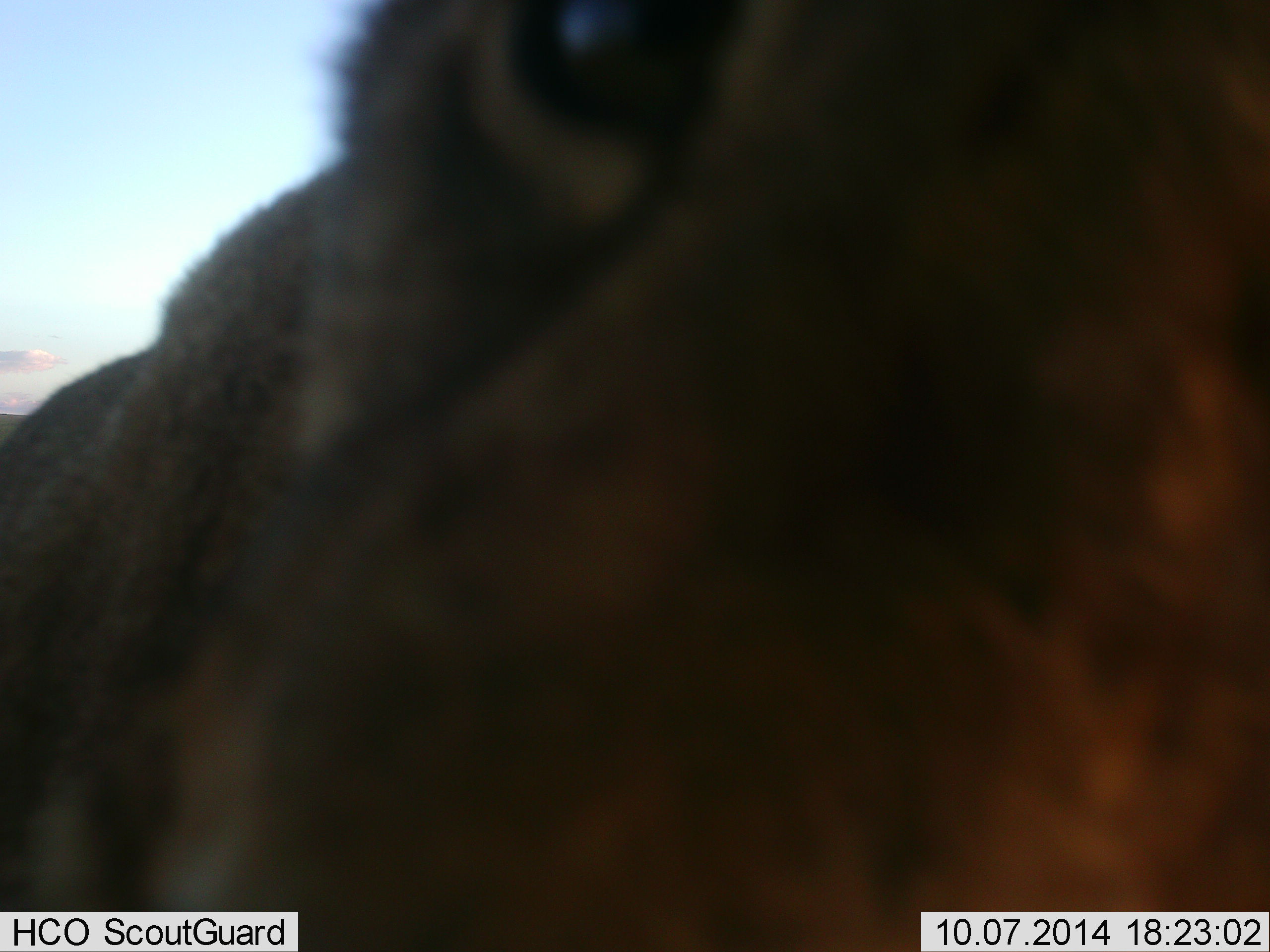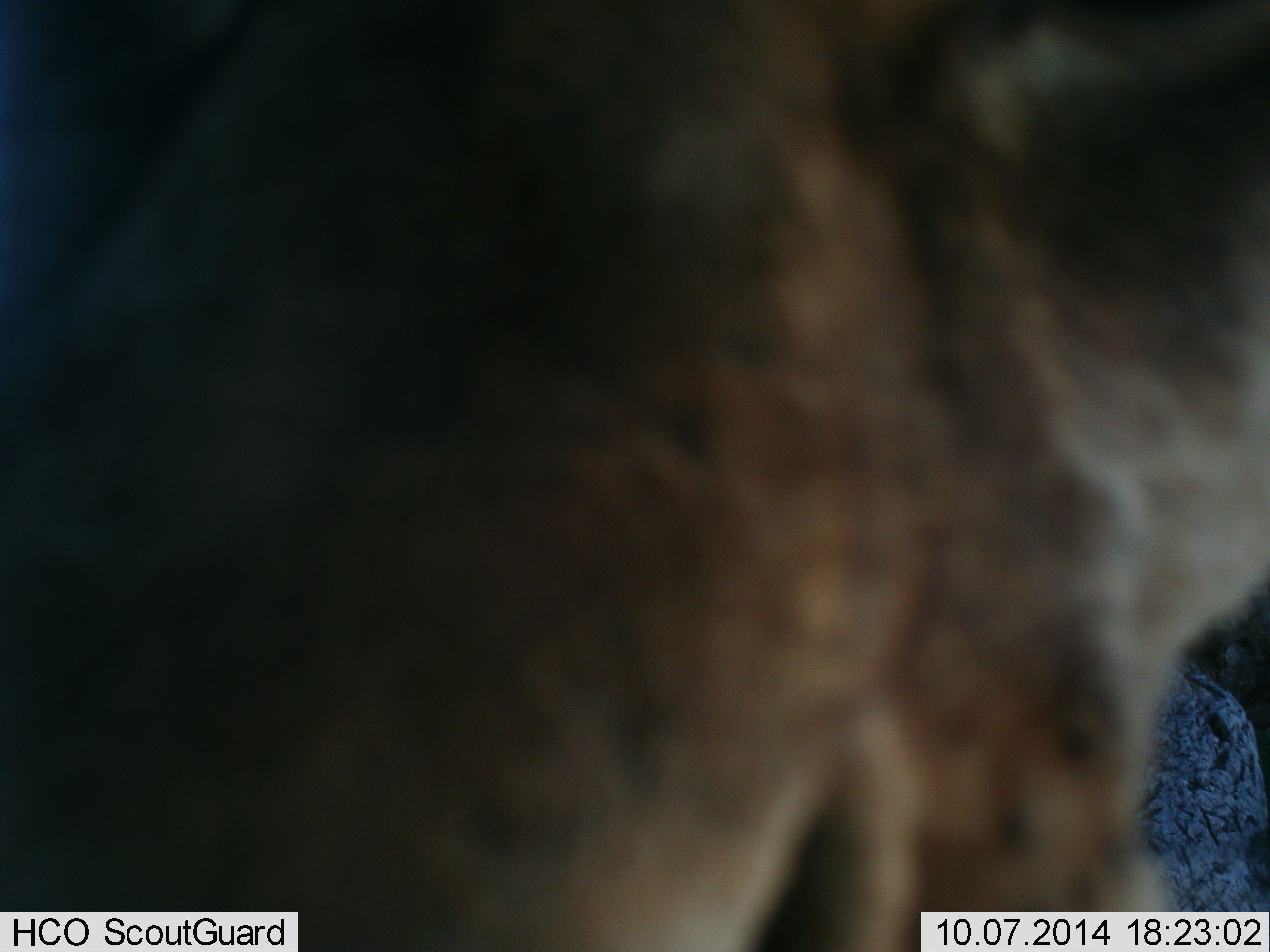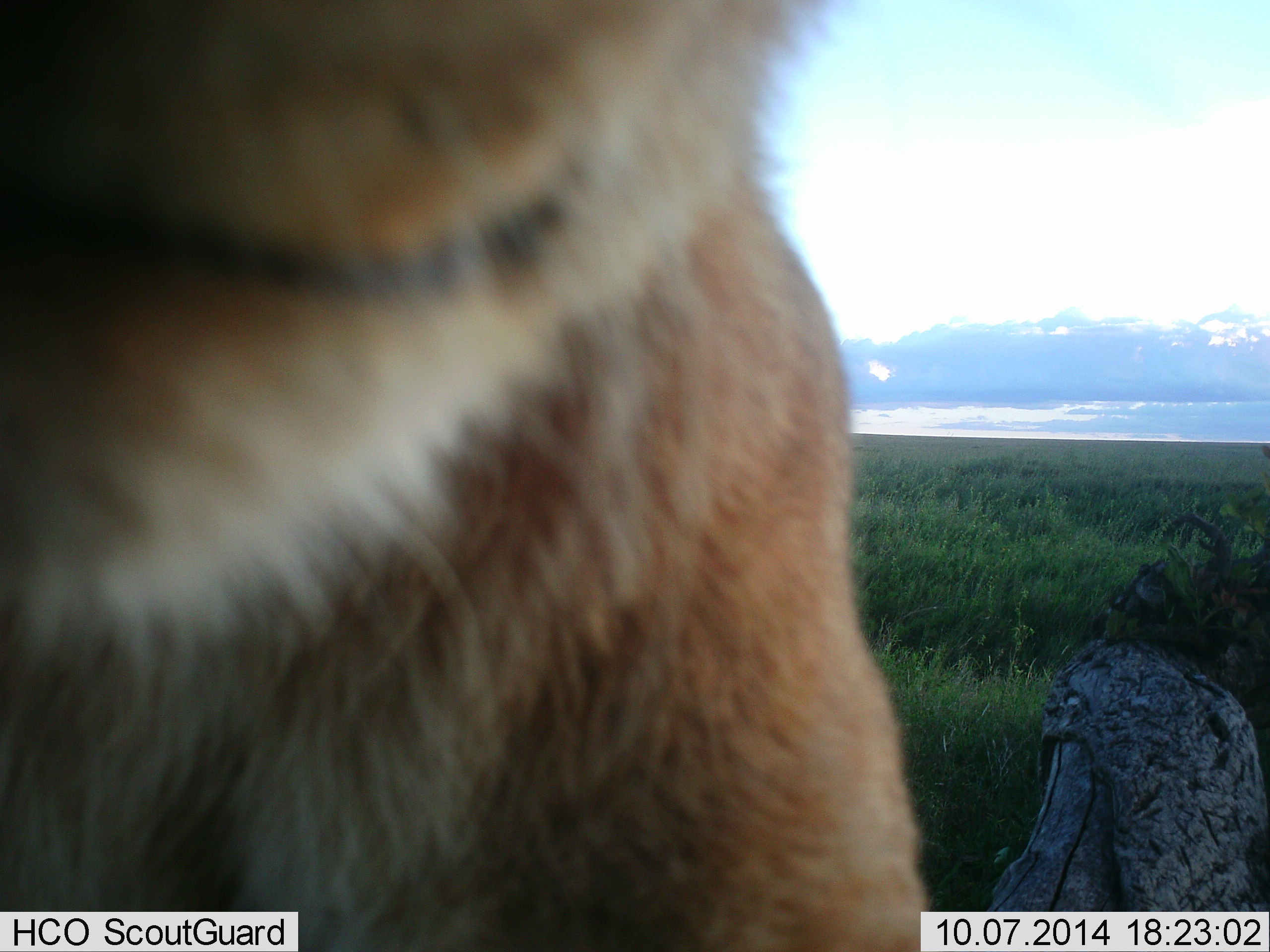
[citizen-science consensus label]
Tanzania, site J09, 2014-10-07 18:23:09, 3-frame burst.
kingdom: Animalia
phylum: Chordata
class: Mammalia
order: Carnivora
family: Felidae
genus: Panthera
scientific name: Panthera leo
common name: lion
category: lionfemale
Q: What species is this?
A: Lionfemale (lion) (Panthera leo).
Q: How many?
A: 1.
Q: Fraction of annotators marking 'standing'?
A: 60%.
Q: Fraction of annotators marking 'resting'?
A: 0%.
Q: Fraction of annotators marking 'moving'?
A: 0%.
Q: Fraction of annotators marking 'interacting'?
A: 40%.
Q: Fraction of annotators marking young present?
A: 20%.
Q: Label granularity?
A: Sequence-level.